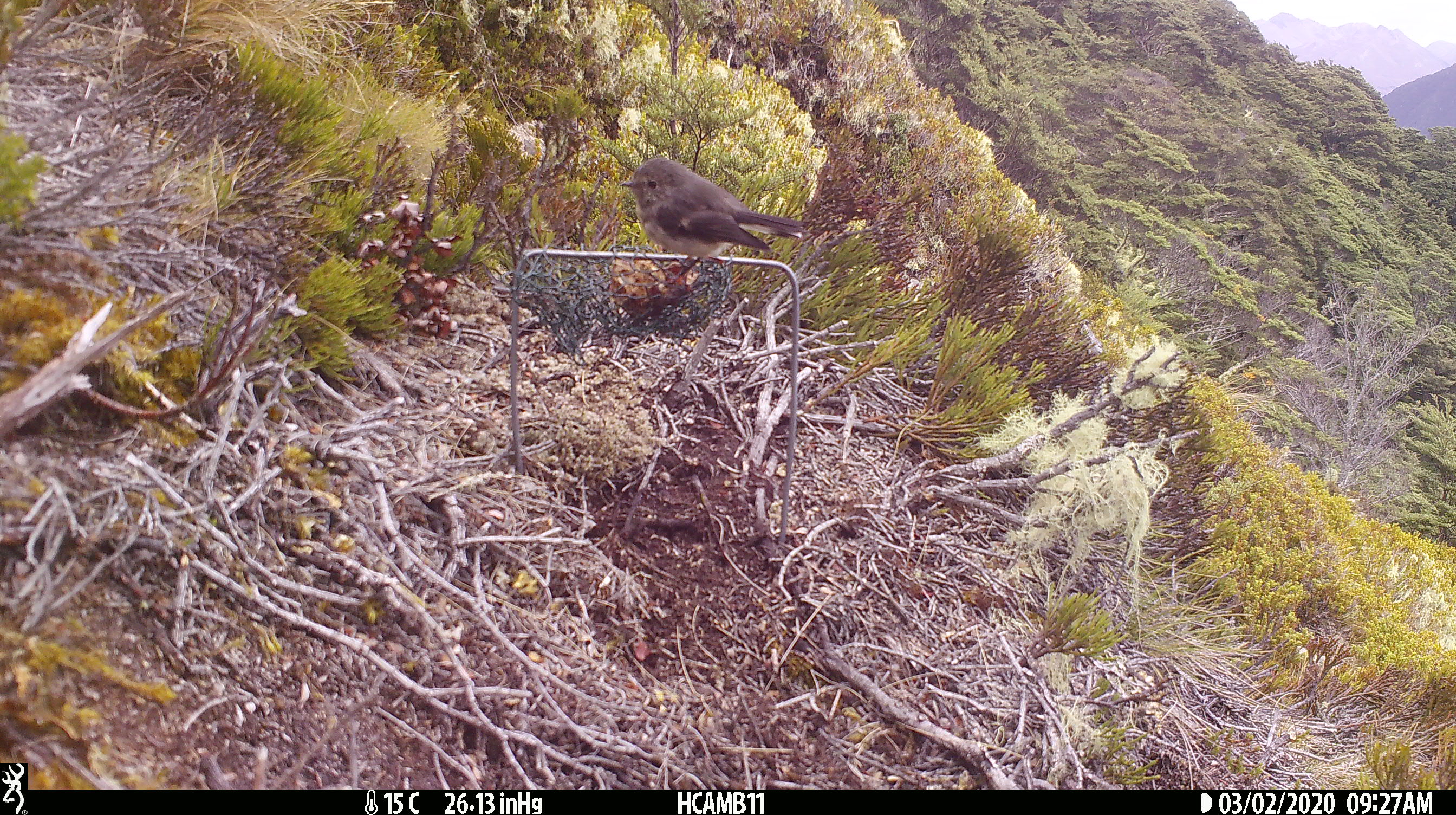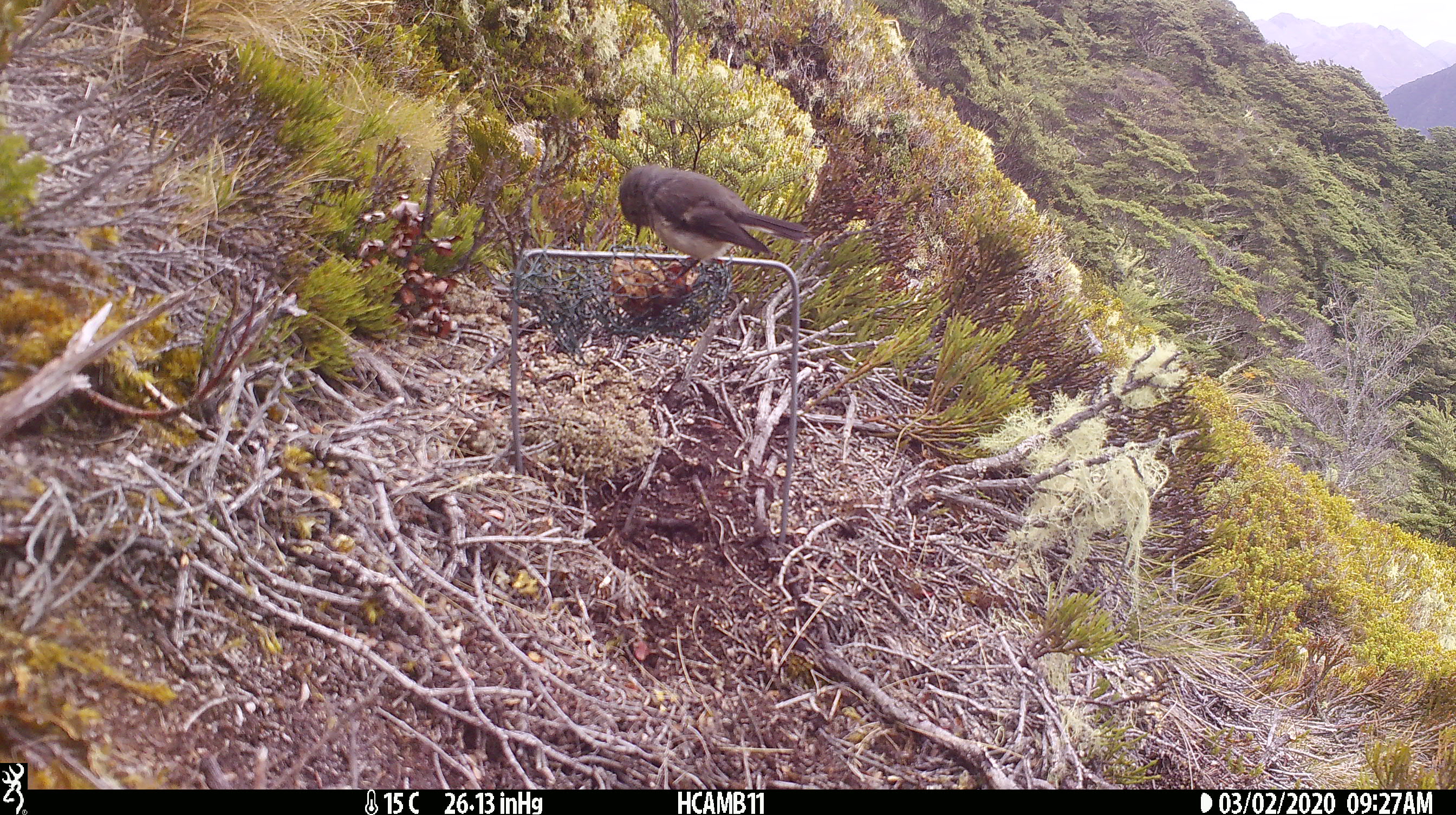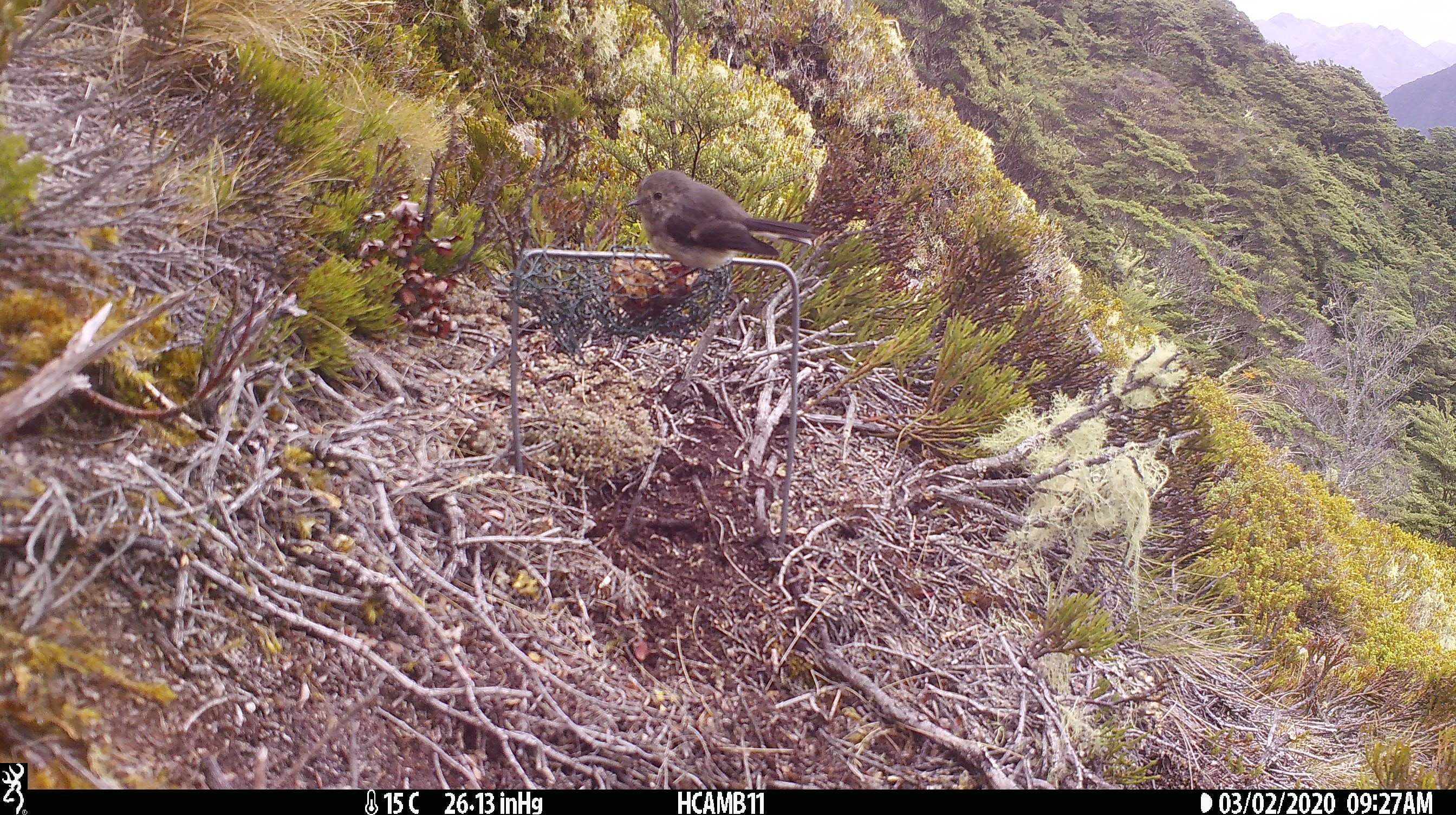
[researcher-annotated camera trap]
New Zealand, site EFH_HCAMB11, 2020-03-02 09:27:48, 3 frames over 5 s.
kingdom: Animalia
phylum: Chordata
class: Aves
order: Passeriformes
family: Petroicidae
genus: Petroica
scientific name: Petroica macrocephala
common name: tomtit